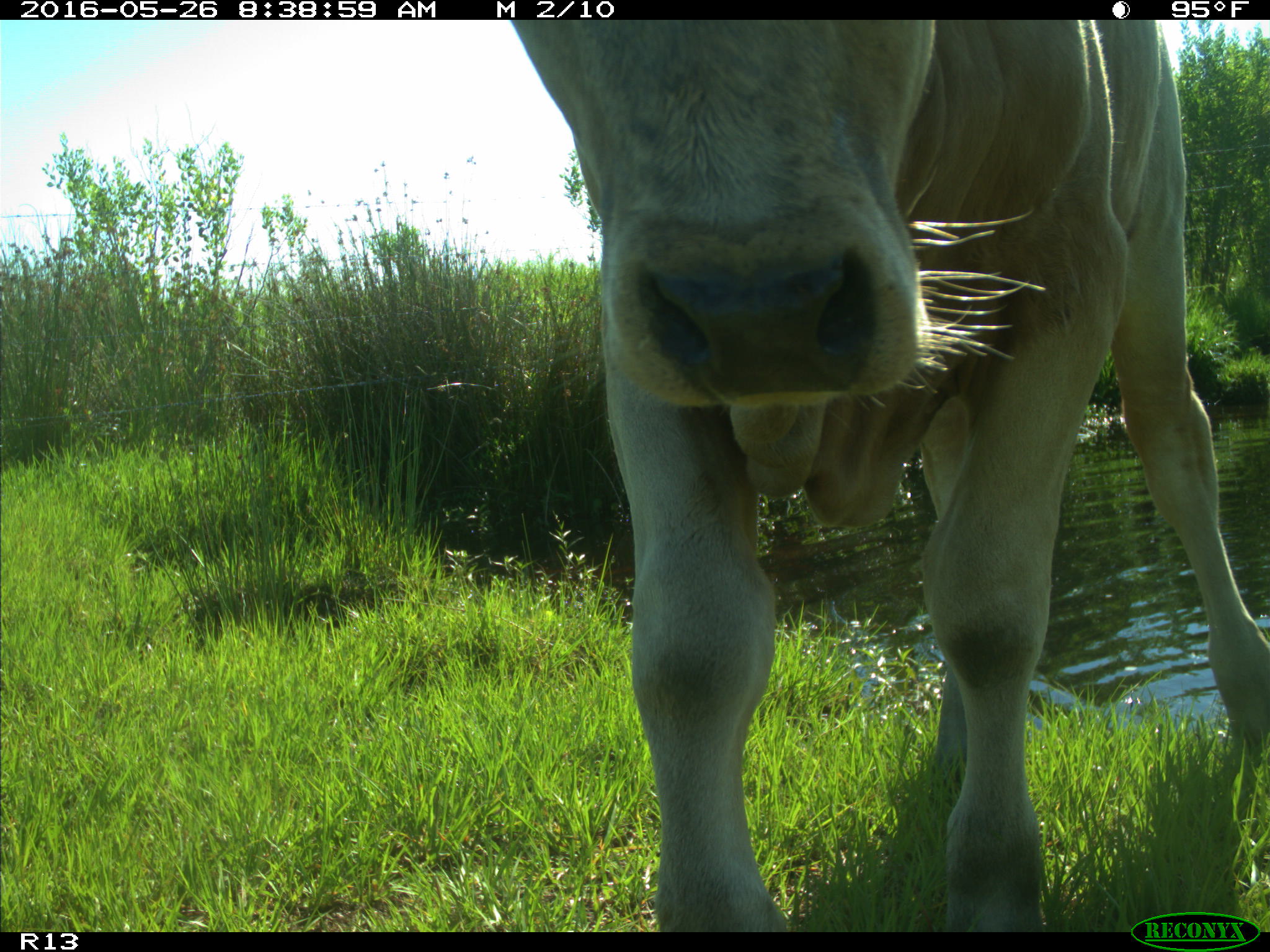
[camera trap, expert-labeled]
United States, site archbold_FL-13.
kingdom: Animalia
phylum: Chordata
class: Mammalia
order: Artiodactyla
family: Bovidae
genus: Bos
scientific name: Bos taurus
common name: domestic cow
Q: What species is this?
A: Bos taurus (domestic cow).